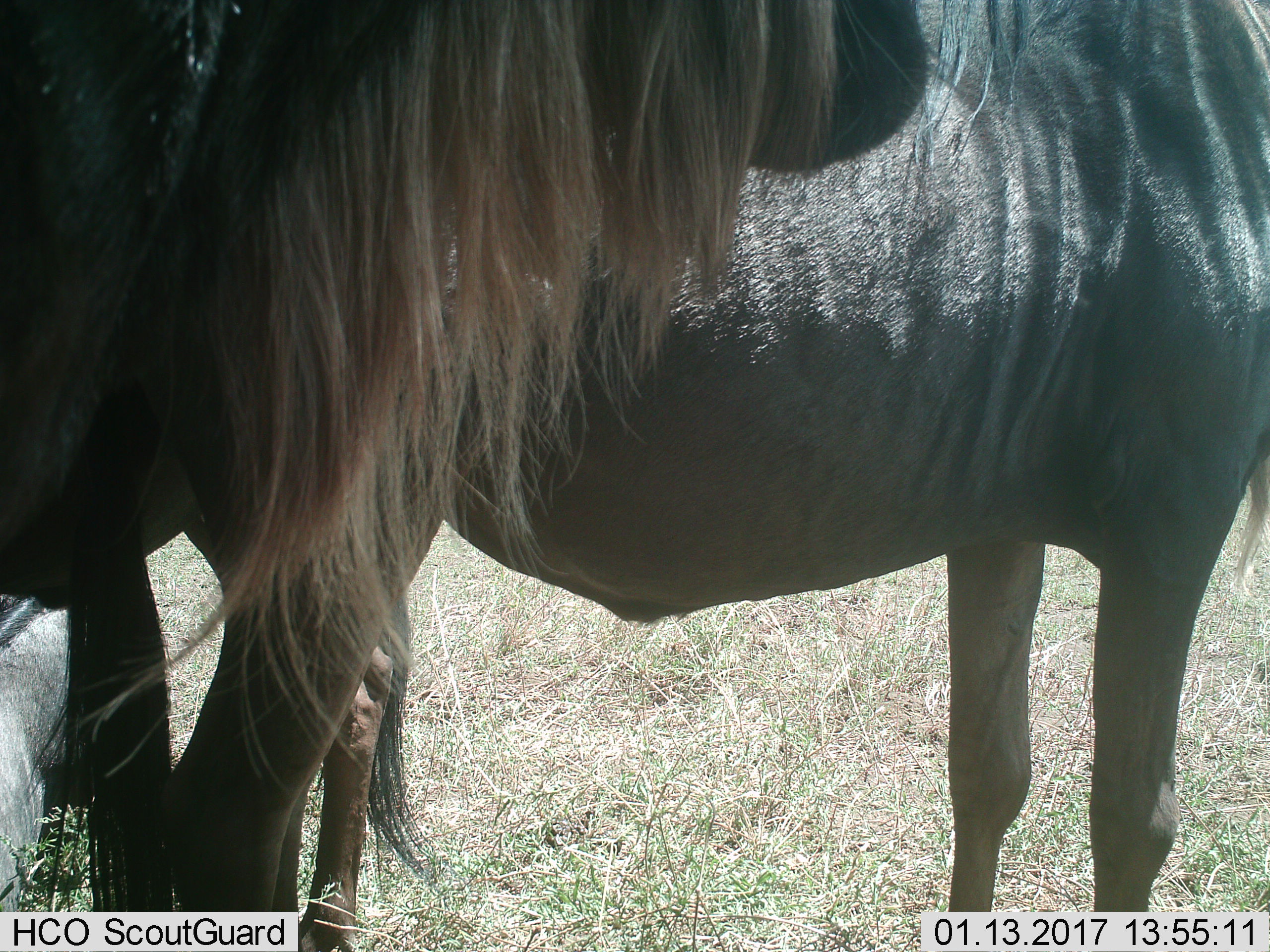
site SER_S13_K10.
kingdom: Animalia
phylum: Chordata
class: Mammalia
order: Artiodactyla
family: Bovidae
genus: Connochaetes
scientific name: Connochaetes taurinus taurinus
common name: blue wildebeest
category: wildebeestblue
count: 3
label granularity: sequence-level